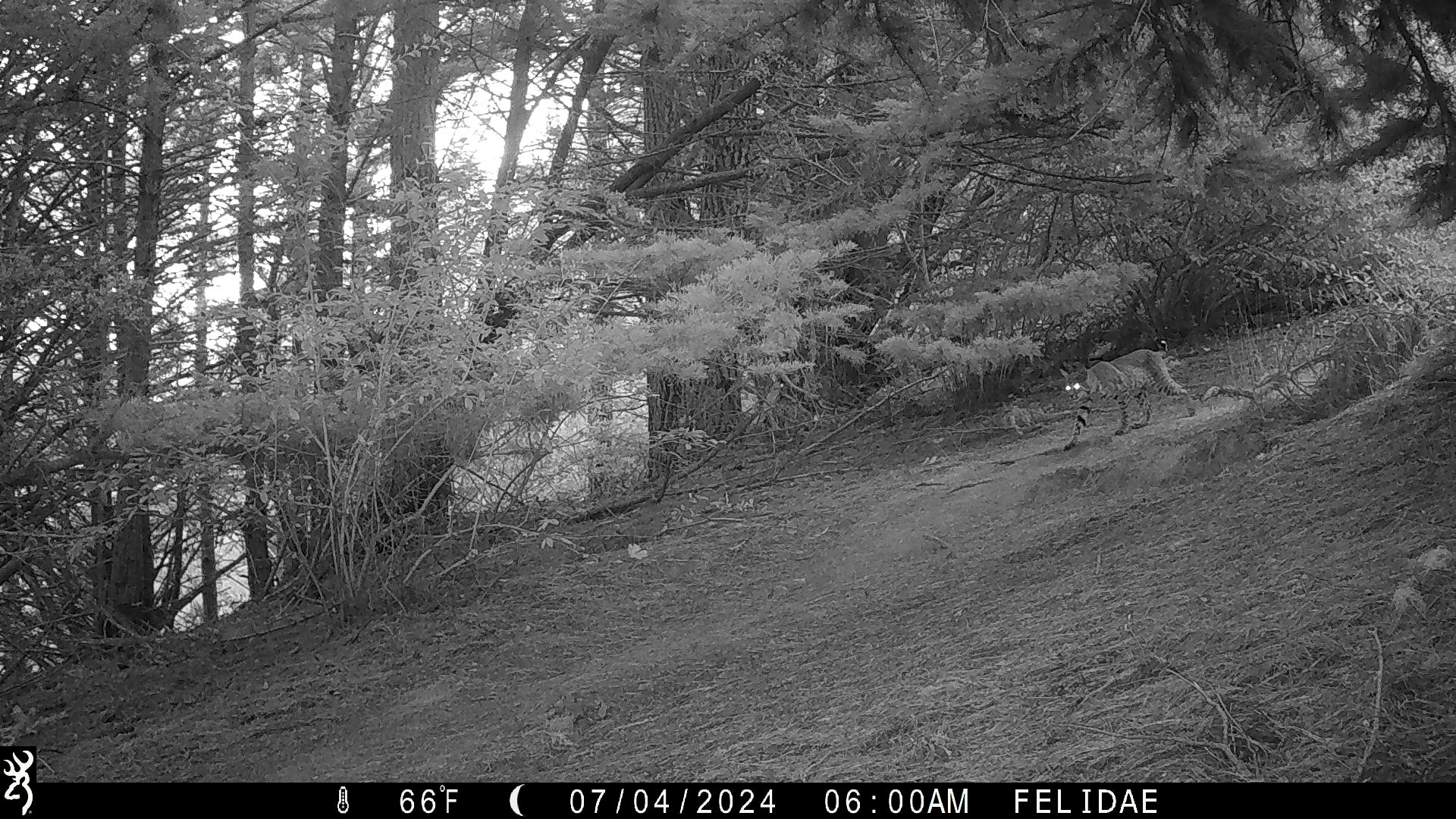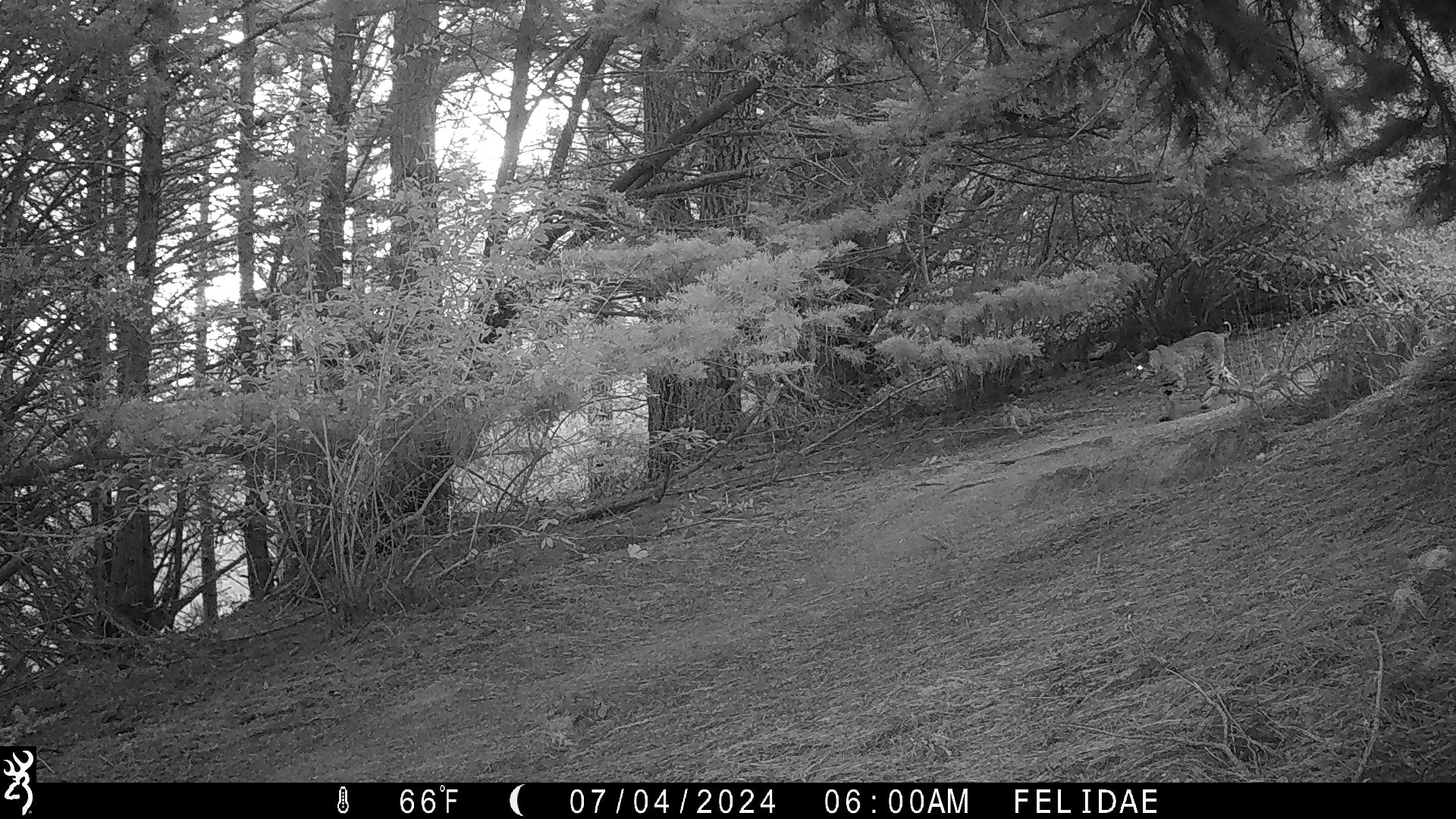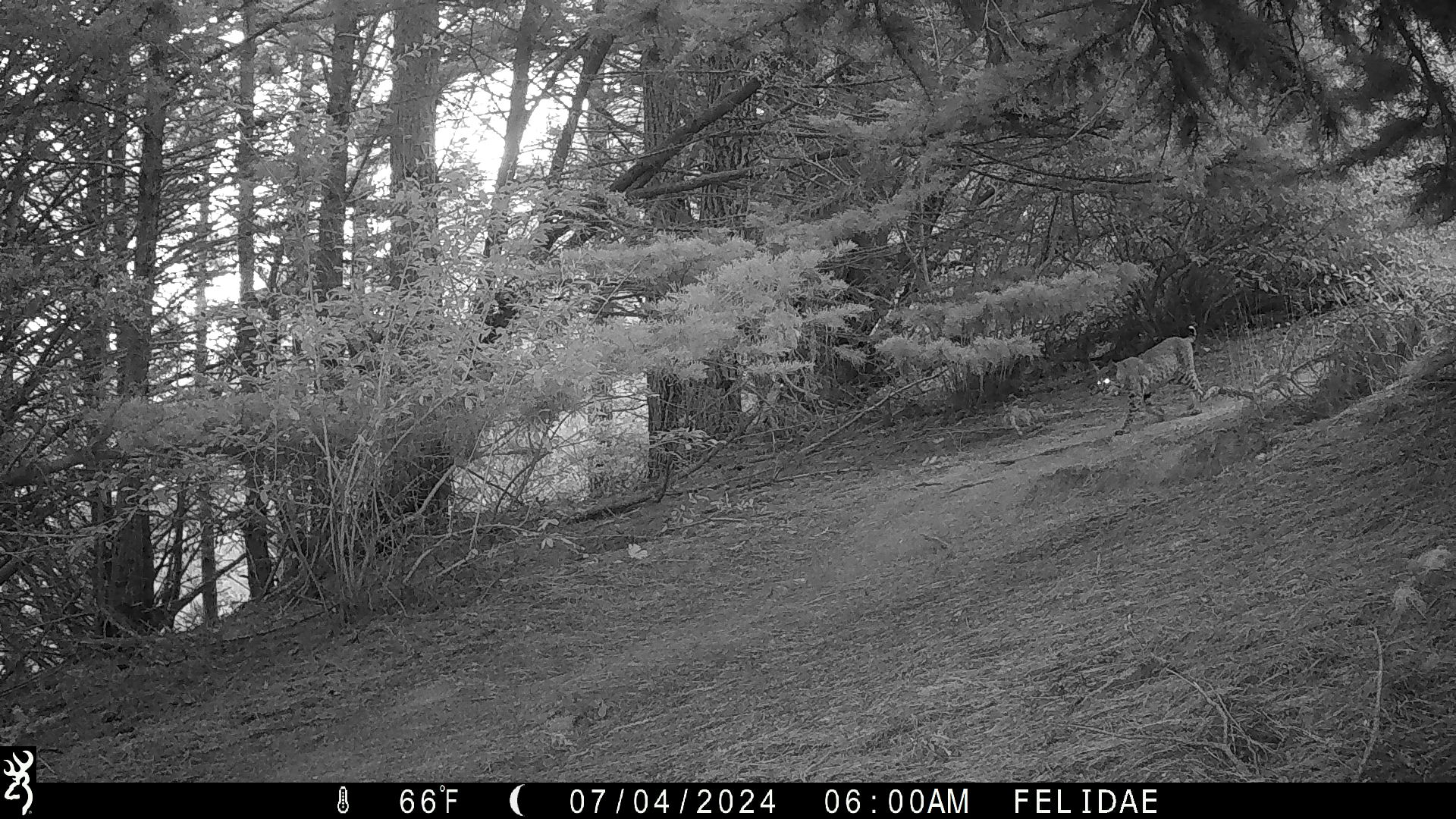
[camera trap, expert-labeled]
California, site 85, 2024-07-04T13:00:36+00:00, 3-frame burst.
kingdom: Animalia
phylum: Chordata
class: Mammalia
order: Carnivora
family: Felidae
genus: Lynx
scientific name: Lynx rufus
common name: bobcat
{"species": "bobcat (Lynx rufus)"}